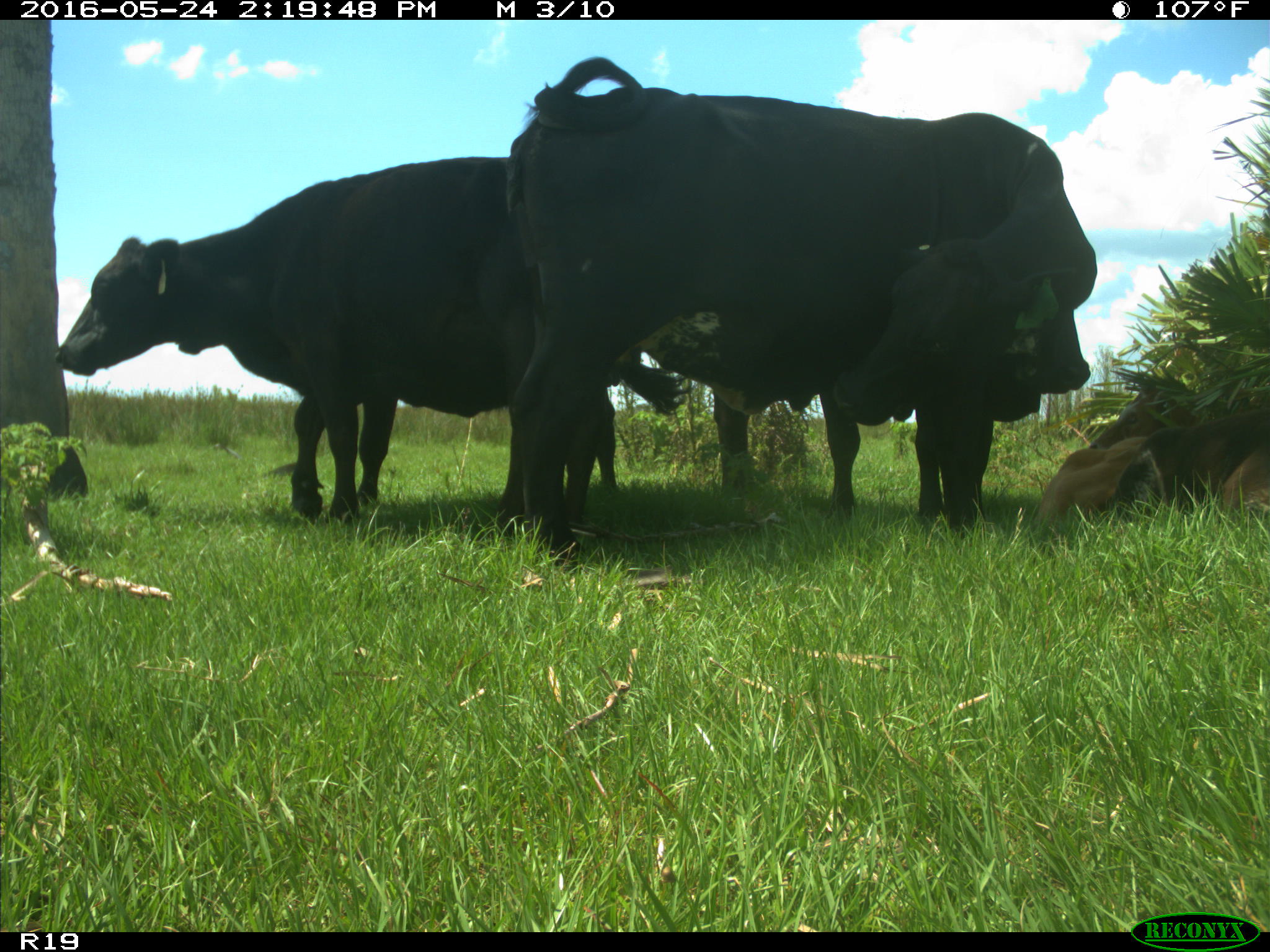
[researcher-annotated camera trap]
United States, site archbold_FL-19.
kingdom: Animalia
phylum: Chordata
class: Mammalia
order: Artiodactyla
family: Bovidae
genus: Bos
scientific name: Bos taurus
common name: domestic cow